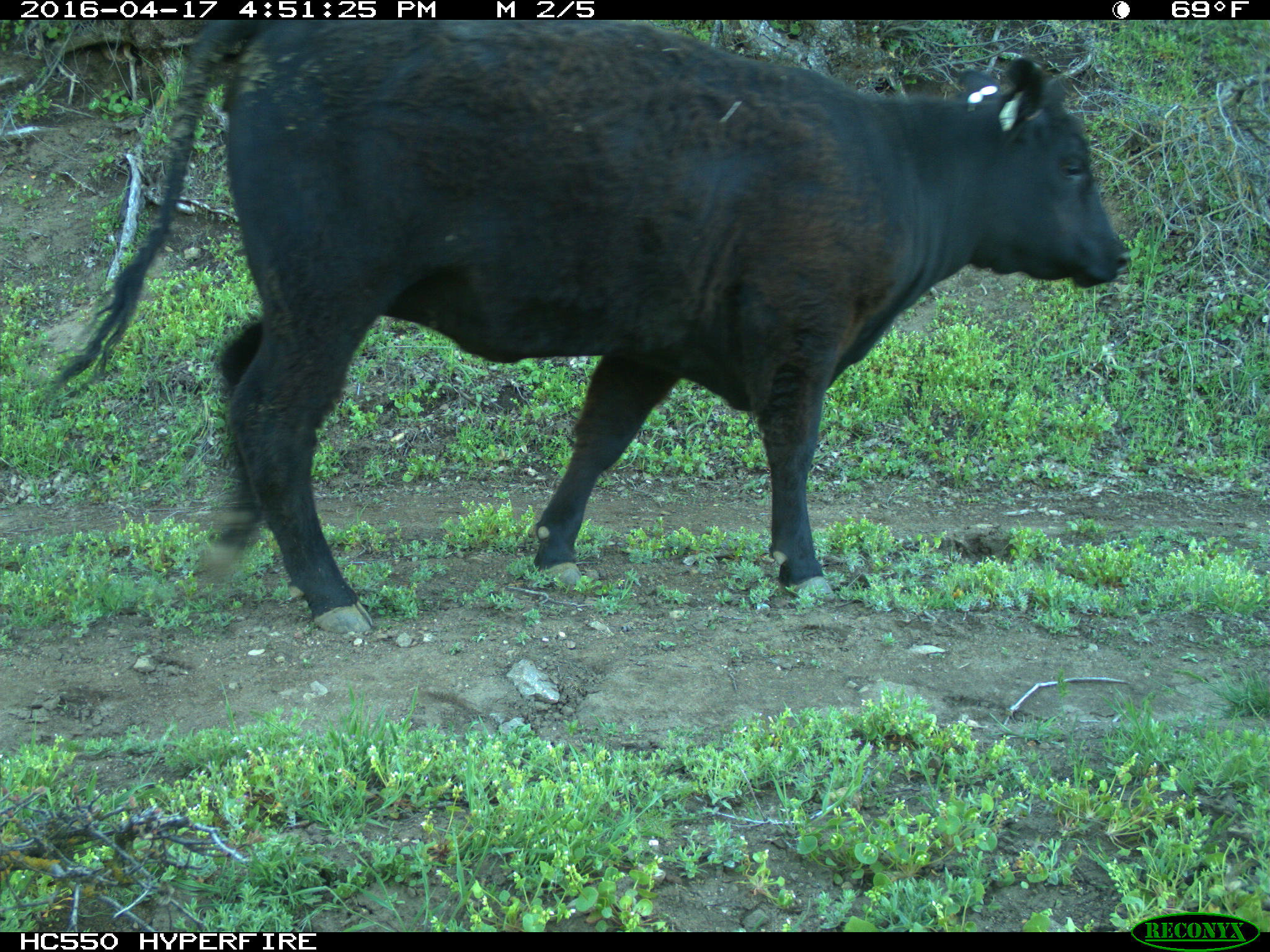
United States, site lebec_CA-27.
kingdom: Animalia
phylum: Chordata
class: Mammalia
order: Artiodactyla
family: Bovidae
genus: Bos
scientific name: Bos taurus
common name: domestic cow